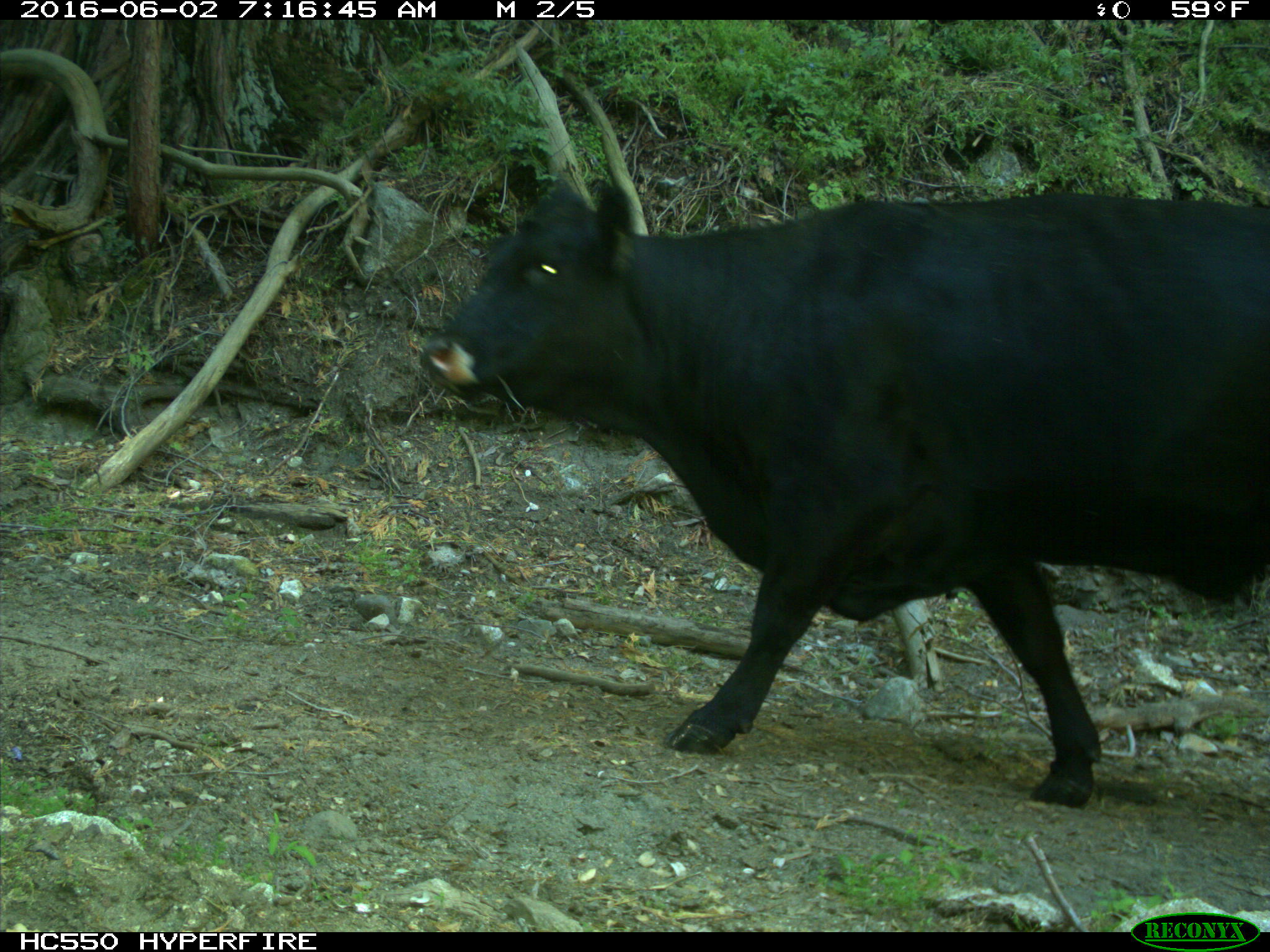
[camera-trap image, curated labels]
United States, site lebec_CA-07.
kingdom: Animalia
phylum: Chordata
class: Mammalia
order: Artiodactyla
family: Bovidae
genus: Bos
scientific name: Bos taurus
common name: domestic cow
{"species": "Bos taurus (domestic cow)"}